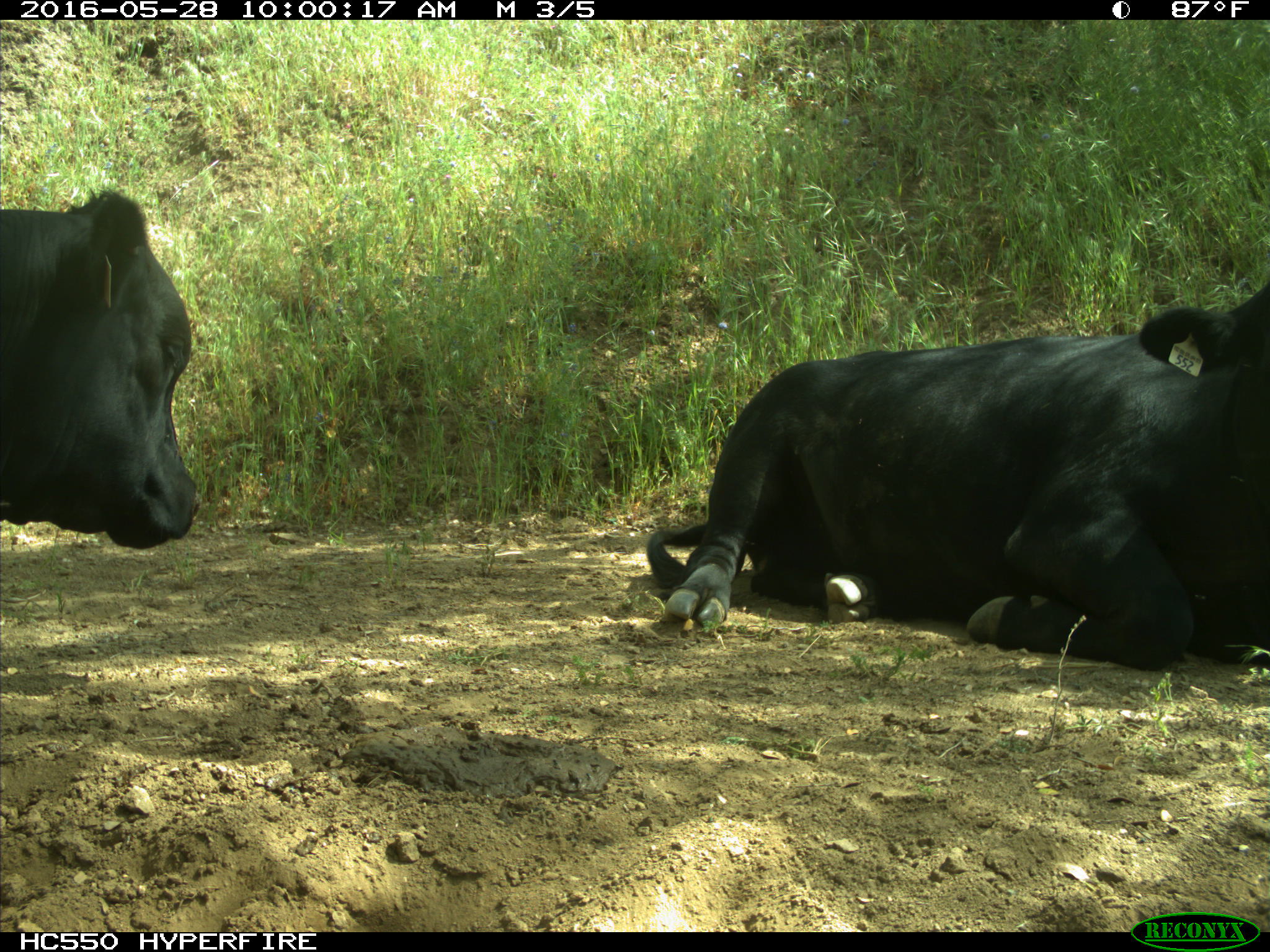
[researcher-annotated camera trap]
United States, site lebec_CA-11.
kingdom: Animalia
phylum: Chordata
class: Mammalia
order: Artiodactyla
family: Bovidae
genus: Bos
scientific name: Bos taurus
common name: domestic cow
Bos taurus (domestic cow).